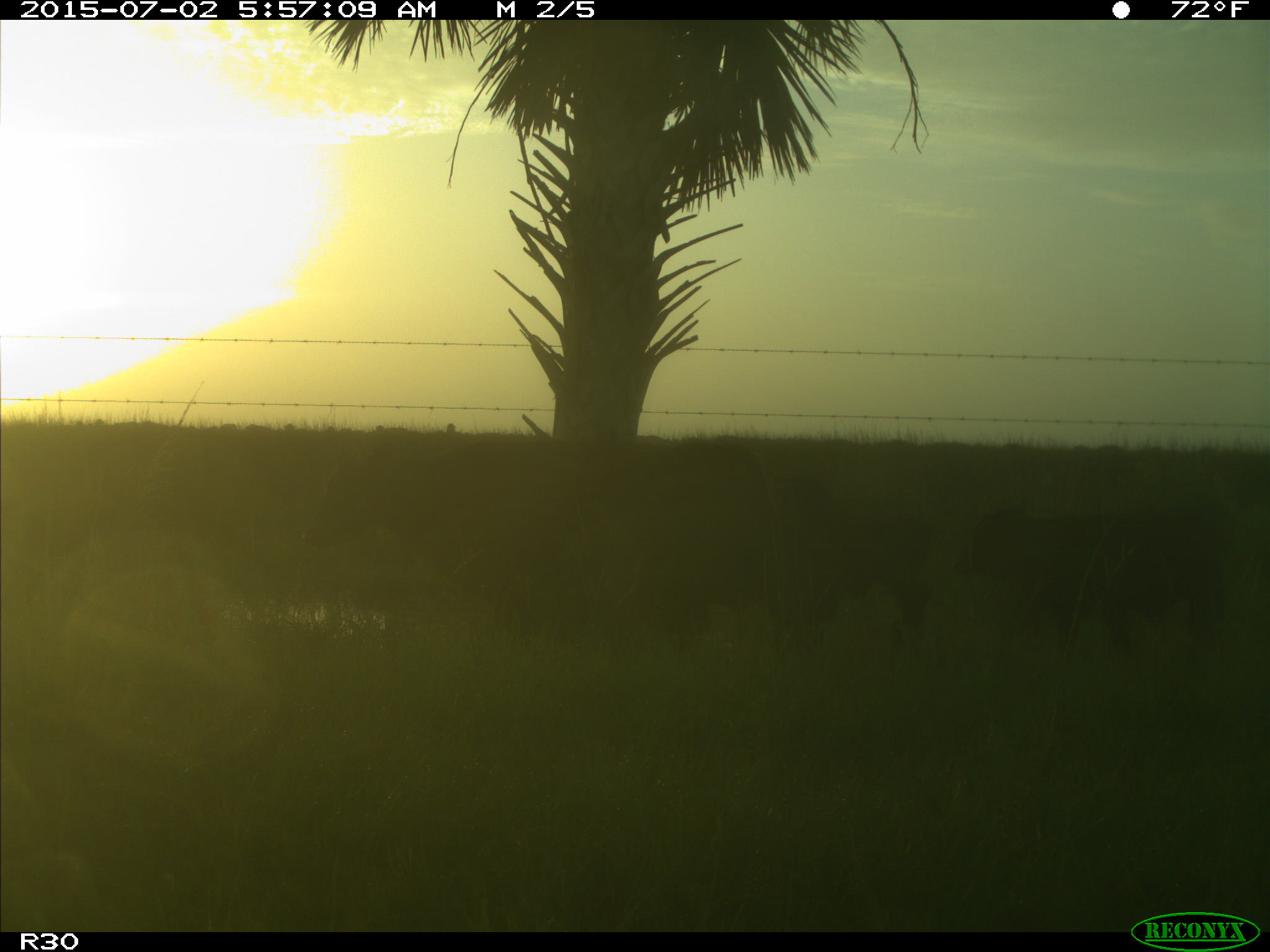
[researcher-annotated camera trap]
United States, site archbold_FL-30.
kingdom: Animalia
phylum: Chordata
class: Mammalia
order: Artiodactyla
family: Bovidae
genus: Bos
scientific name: Bos taurus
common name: domestic cow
Bos taurus (domestic cow).